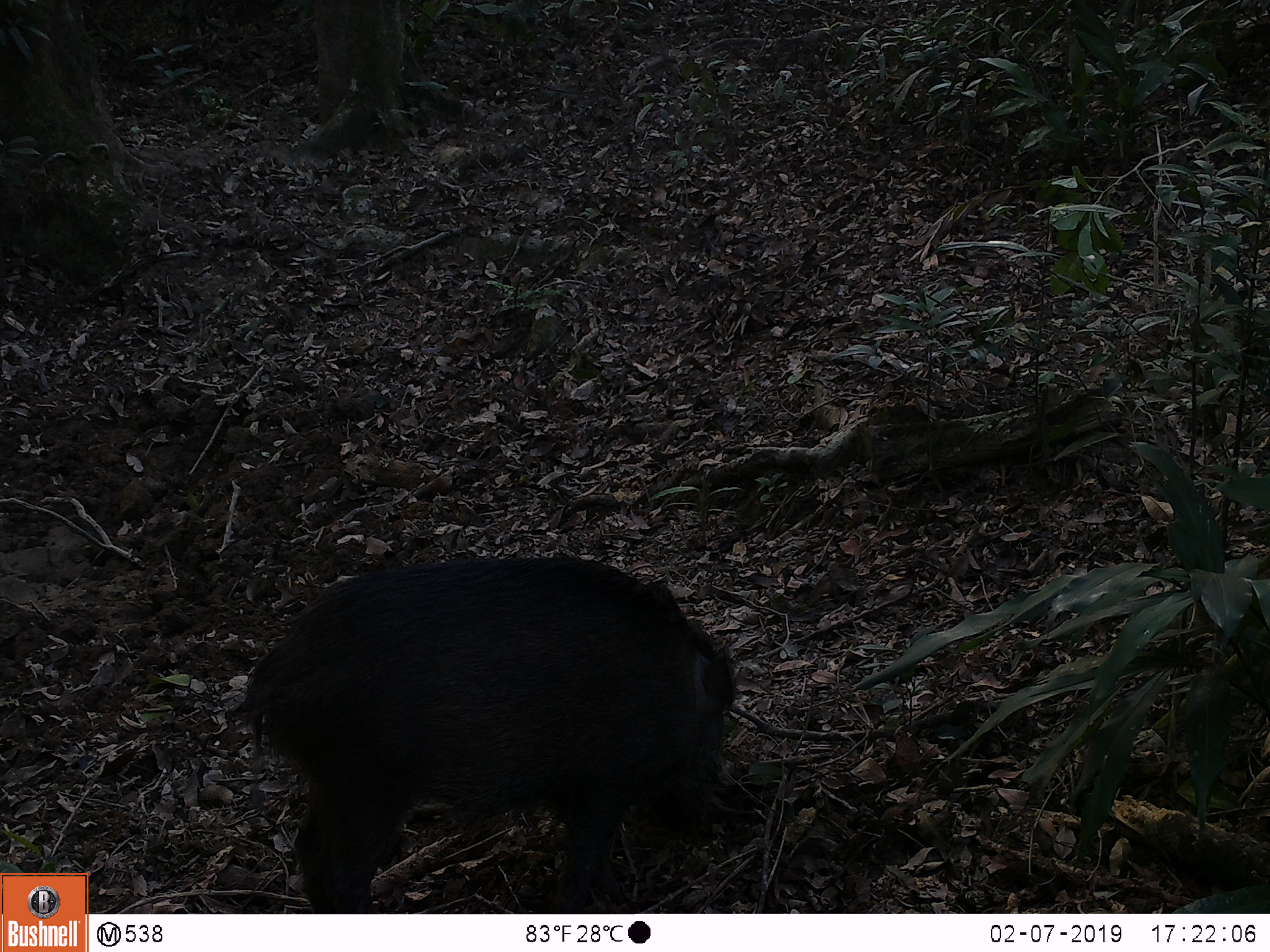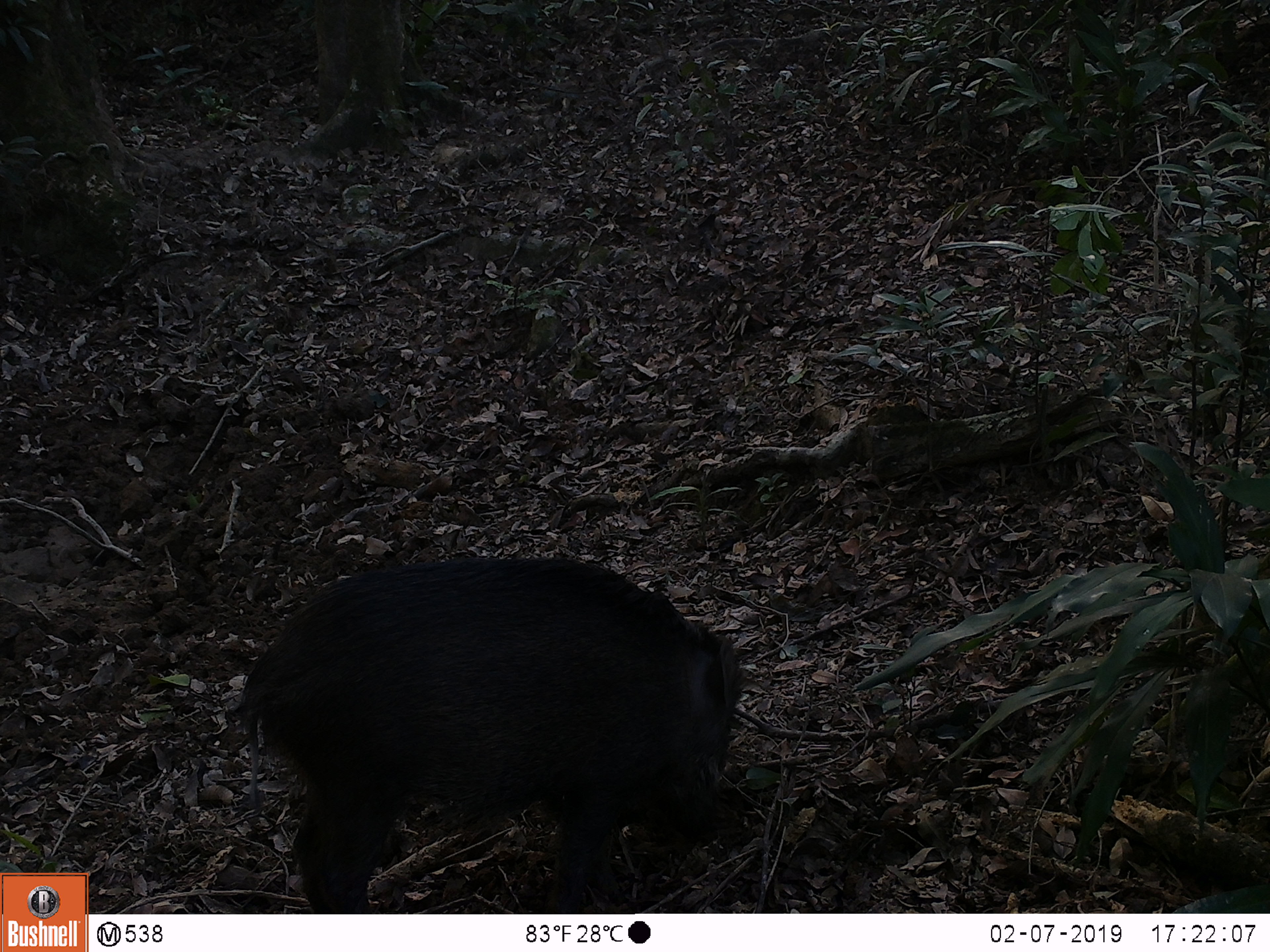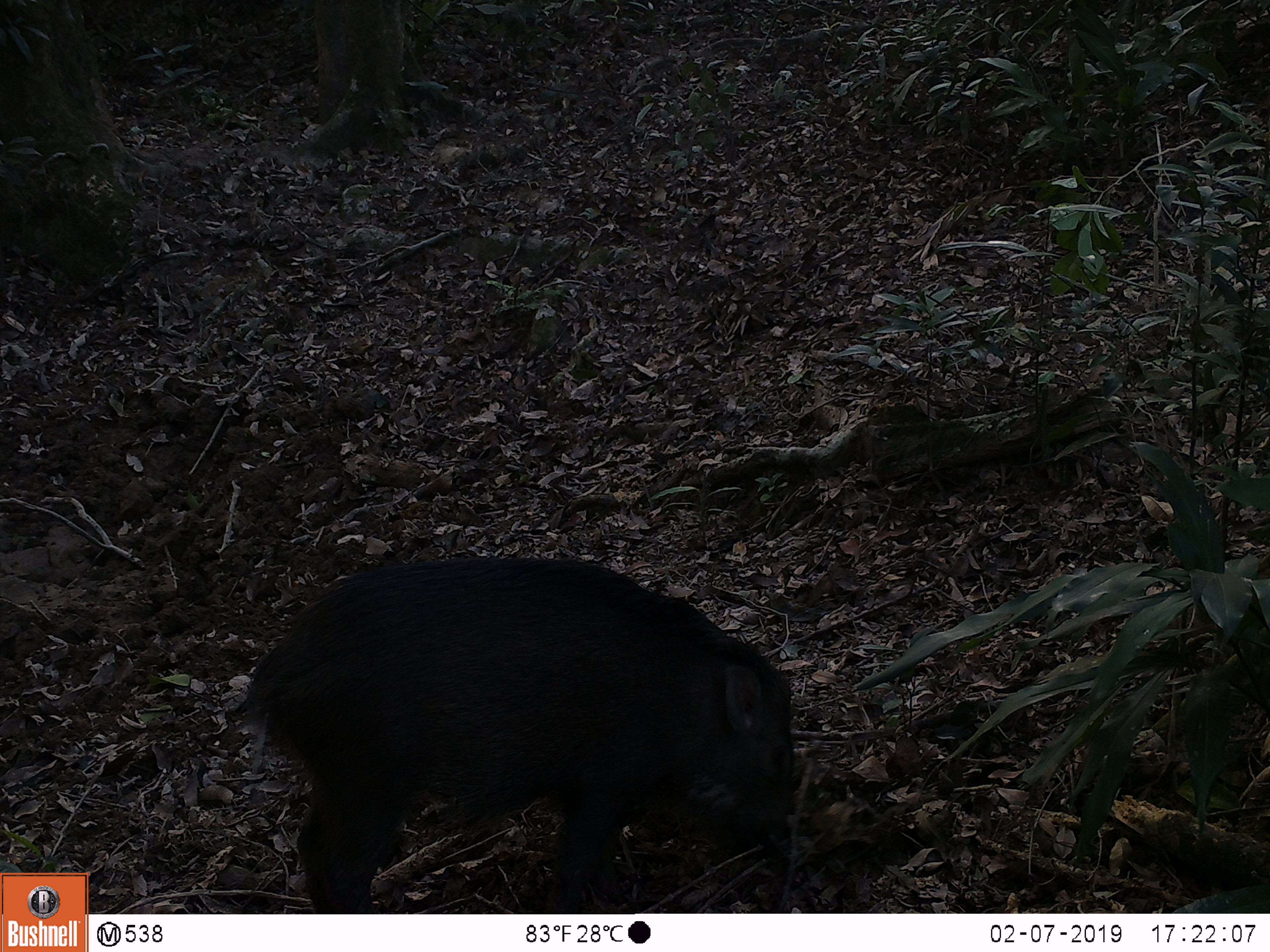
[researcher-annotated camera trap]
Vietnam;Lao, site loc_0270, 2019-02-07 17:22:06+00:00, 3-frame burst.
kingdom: Animalia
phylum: Chordata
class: Mammalia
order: Artiodactyla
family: Suidae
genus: Sus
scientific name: Sus scrofa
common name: eurasian wild pig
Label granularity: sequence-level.